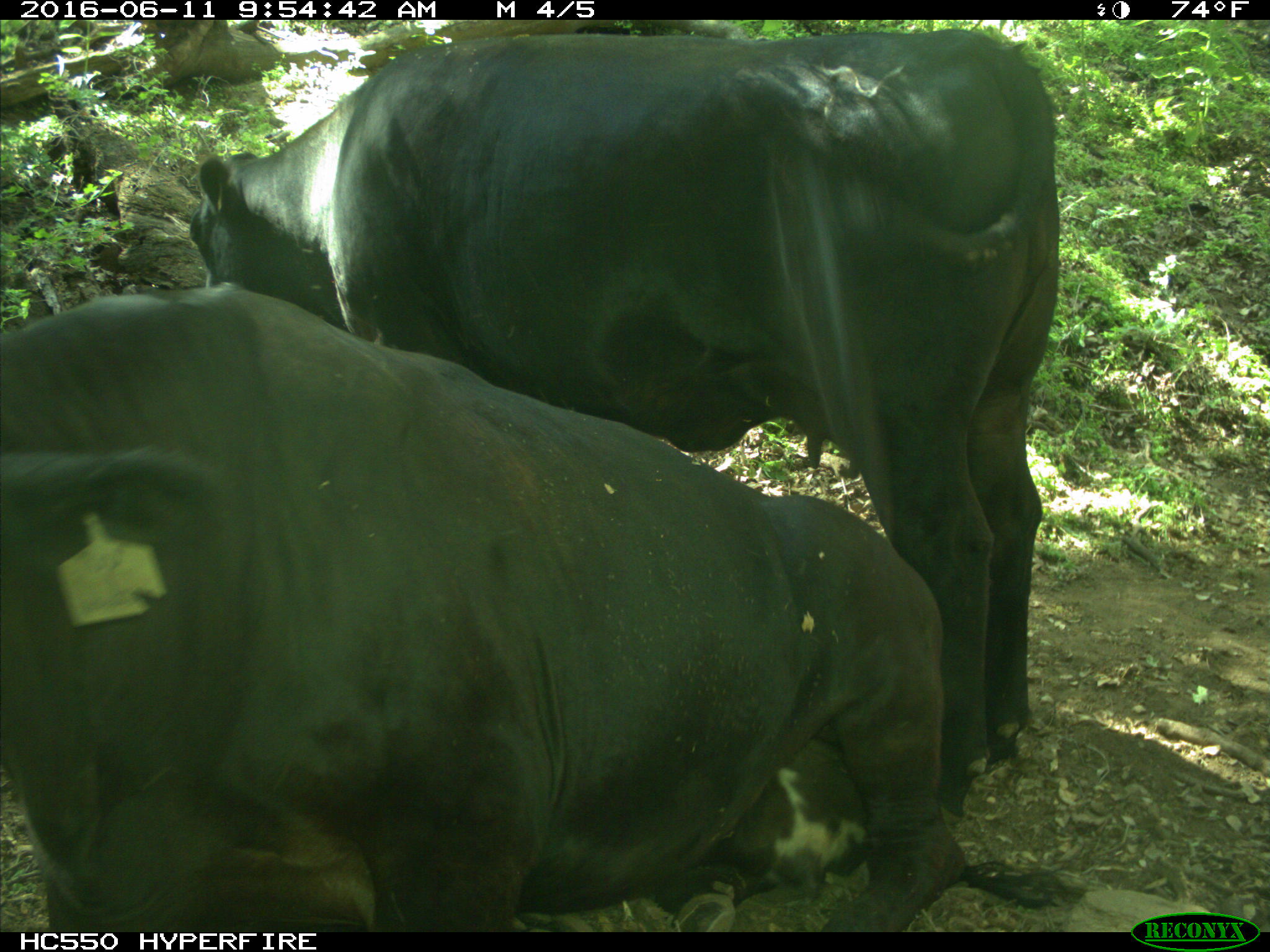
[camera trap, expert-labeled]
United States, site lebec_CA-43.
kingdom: Animalia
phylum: Chordata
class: Mammalia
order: Artiodactyla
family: Bovidae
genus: Bos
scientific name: Bos taurus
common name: domestic cow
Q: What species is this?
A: Bos taurus (domestic cow).